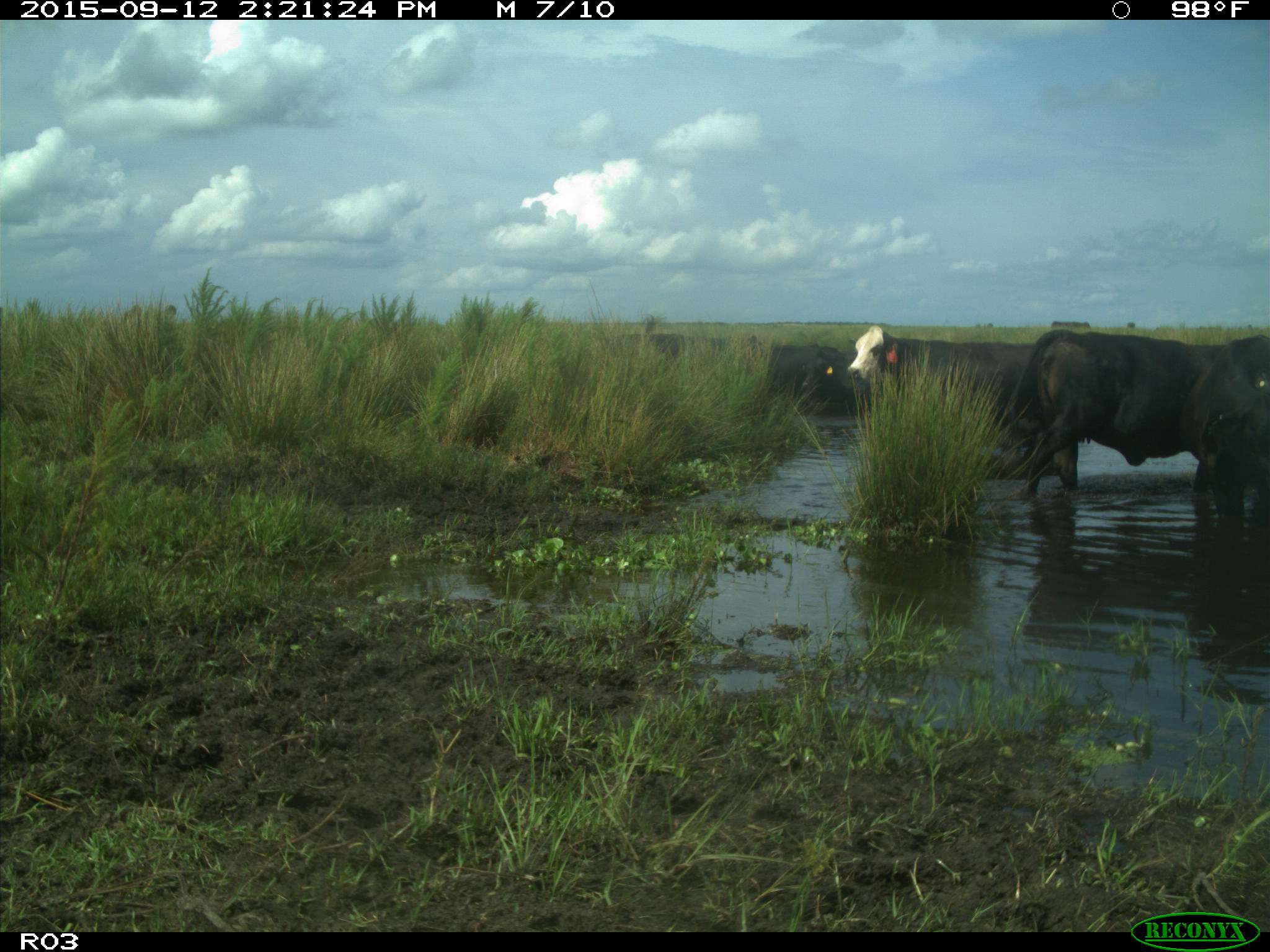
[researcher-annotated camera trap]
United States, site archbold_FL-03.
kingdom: Animalia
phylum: Chordata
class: Mammalia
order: Artiodactyla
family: Bovidae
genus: Bos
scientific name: Bos taurus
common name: domestic cow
Bos taurus (domestic cow).